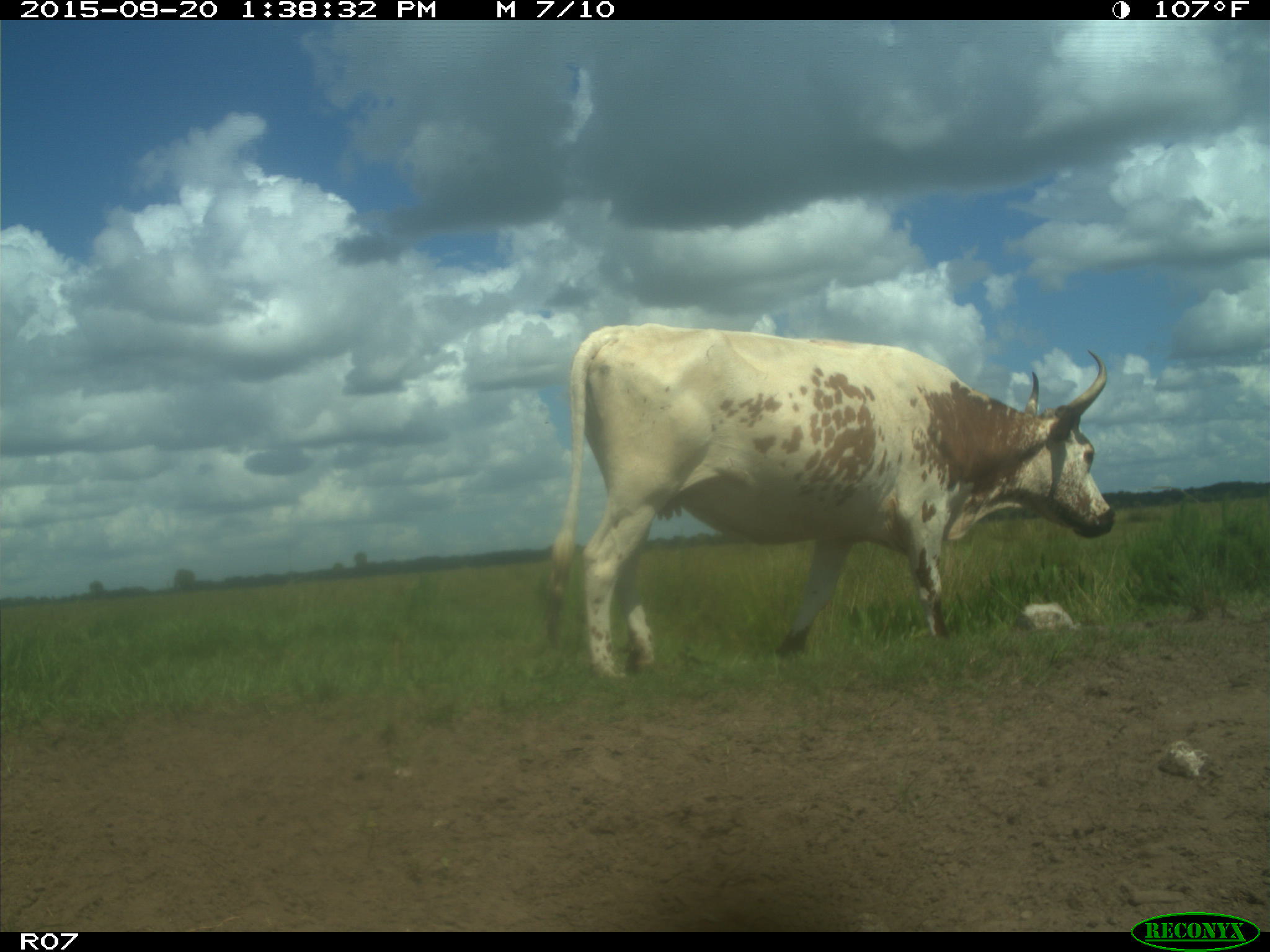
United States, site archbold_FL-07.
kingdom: Animalia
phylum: Chordata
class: Mammalia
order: Artiodactyla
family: Bovidae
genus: Bos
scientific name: Bos taurus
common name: domestic cow